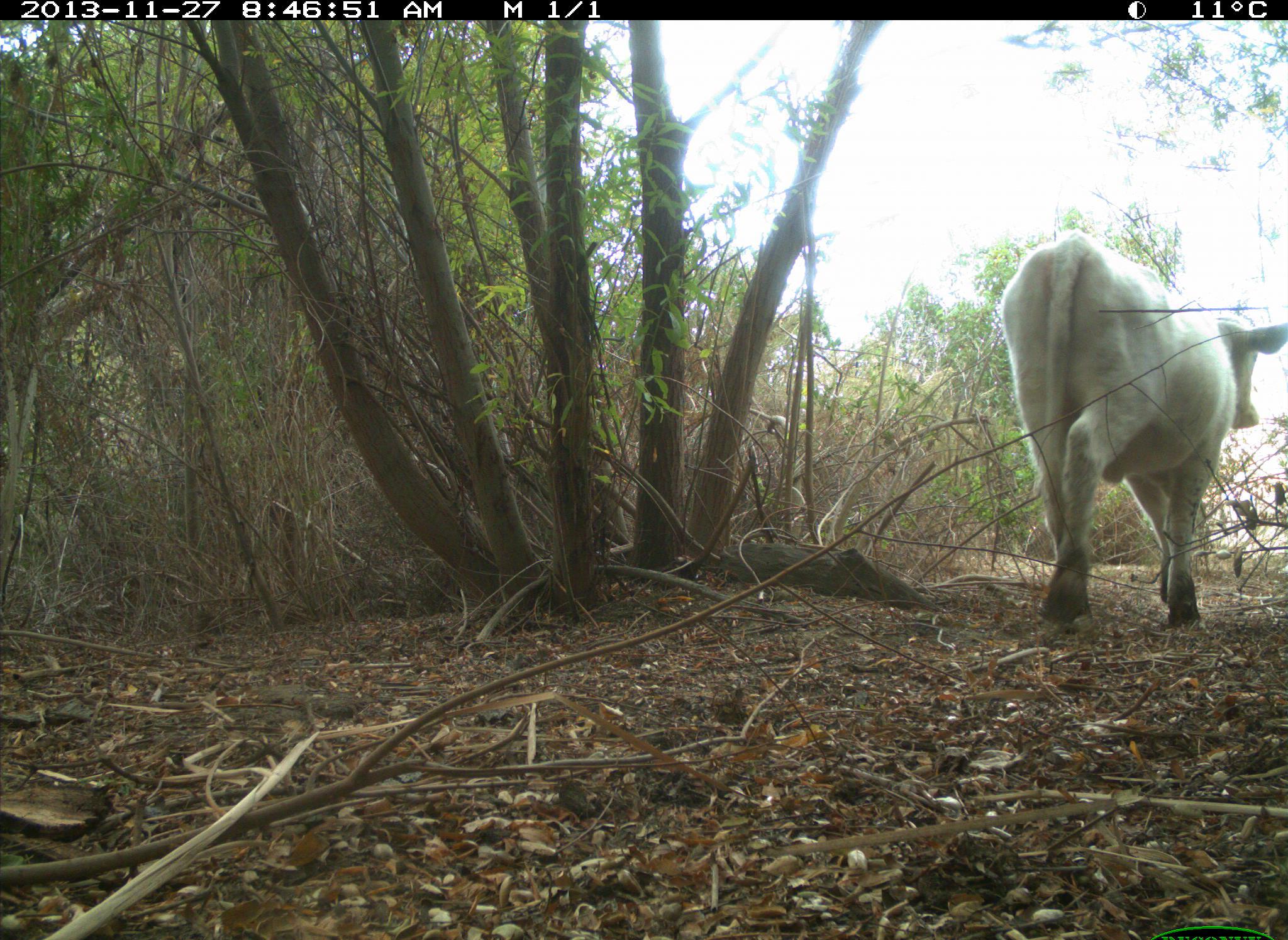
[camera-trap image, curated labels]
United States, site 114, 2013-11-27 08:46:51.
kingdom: Animalia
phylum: Chordata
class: Mammalia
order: Artiodactyla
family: Bovidae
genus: Bos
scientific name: Bos taurus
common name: cow